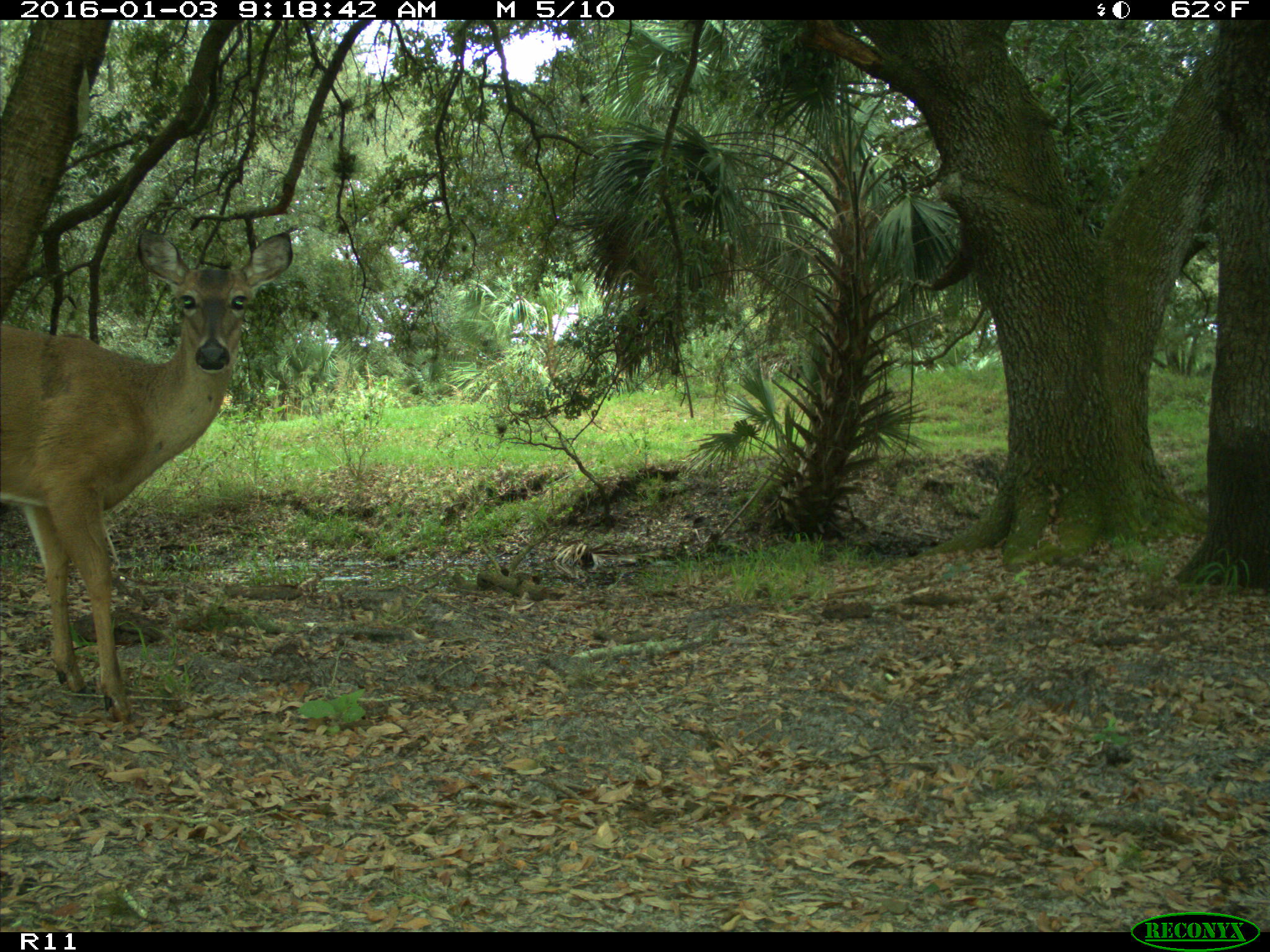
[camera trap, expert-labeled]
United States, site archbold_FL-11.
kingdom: Animalia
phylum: Chordata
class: Mammalia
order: Artiodactyla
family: Cervidae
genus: Odocoileus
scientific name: Odocoileus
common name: deer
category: unidentified deer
Unidentified deer (deer) (Odocoileus).